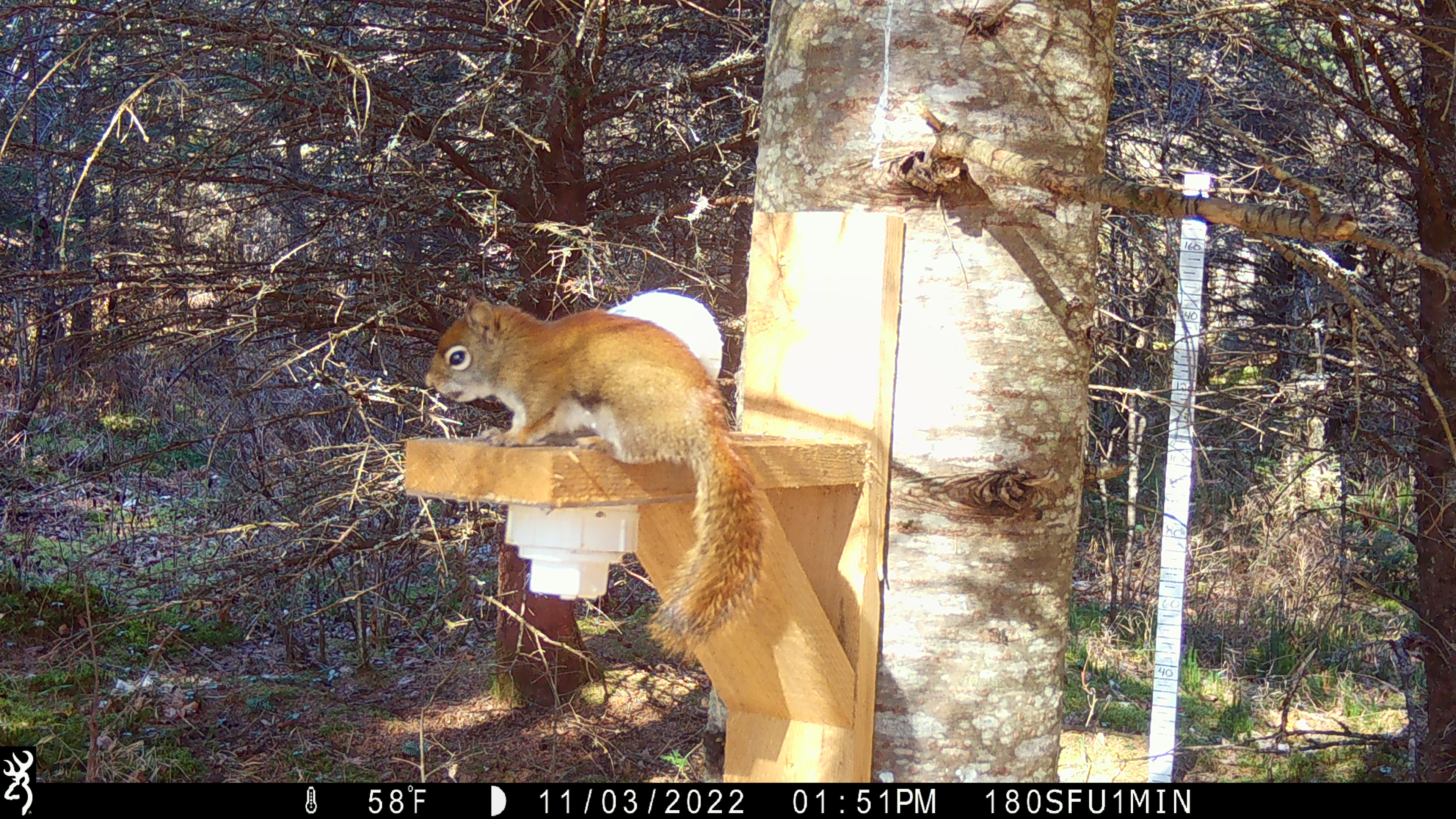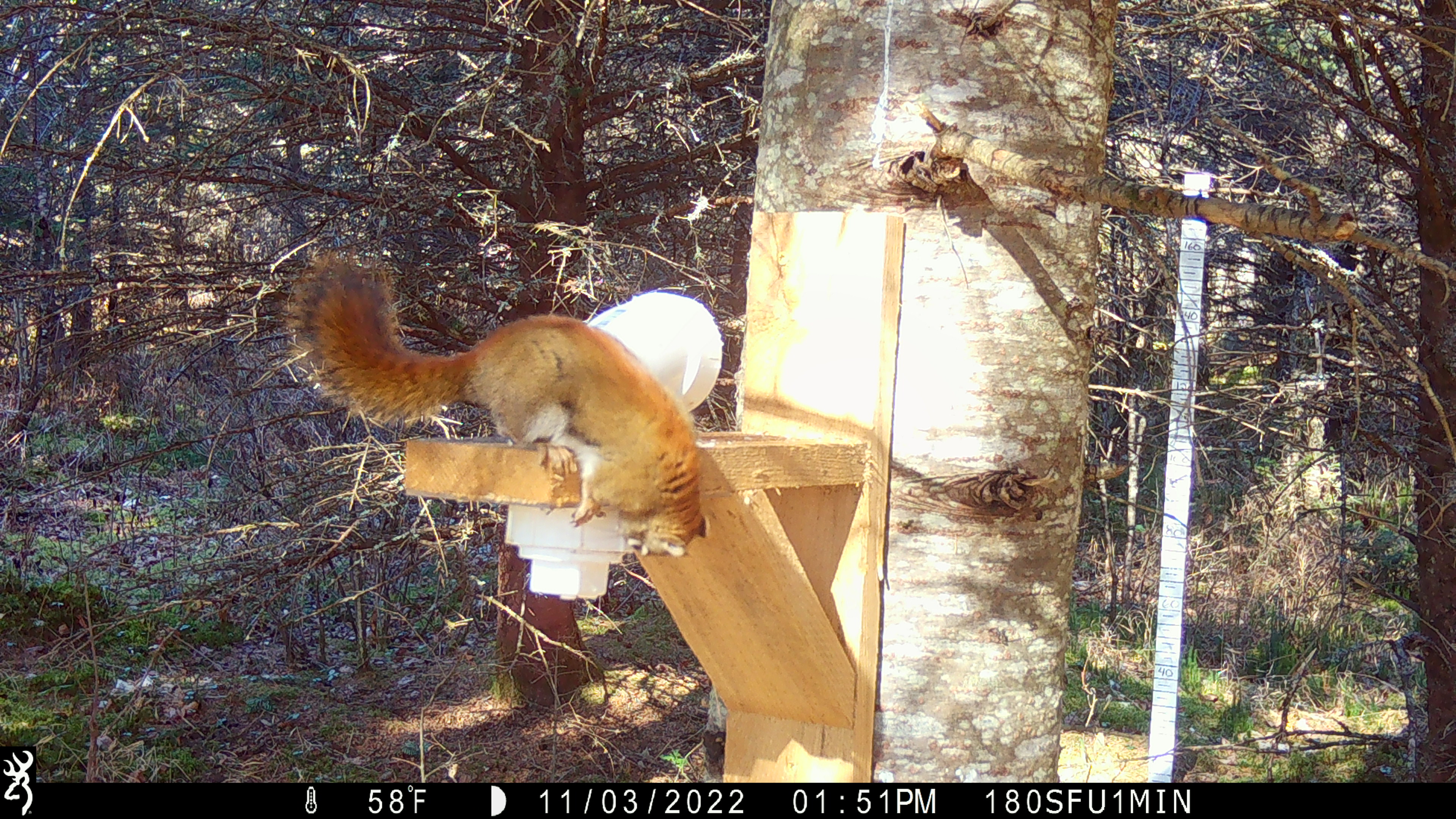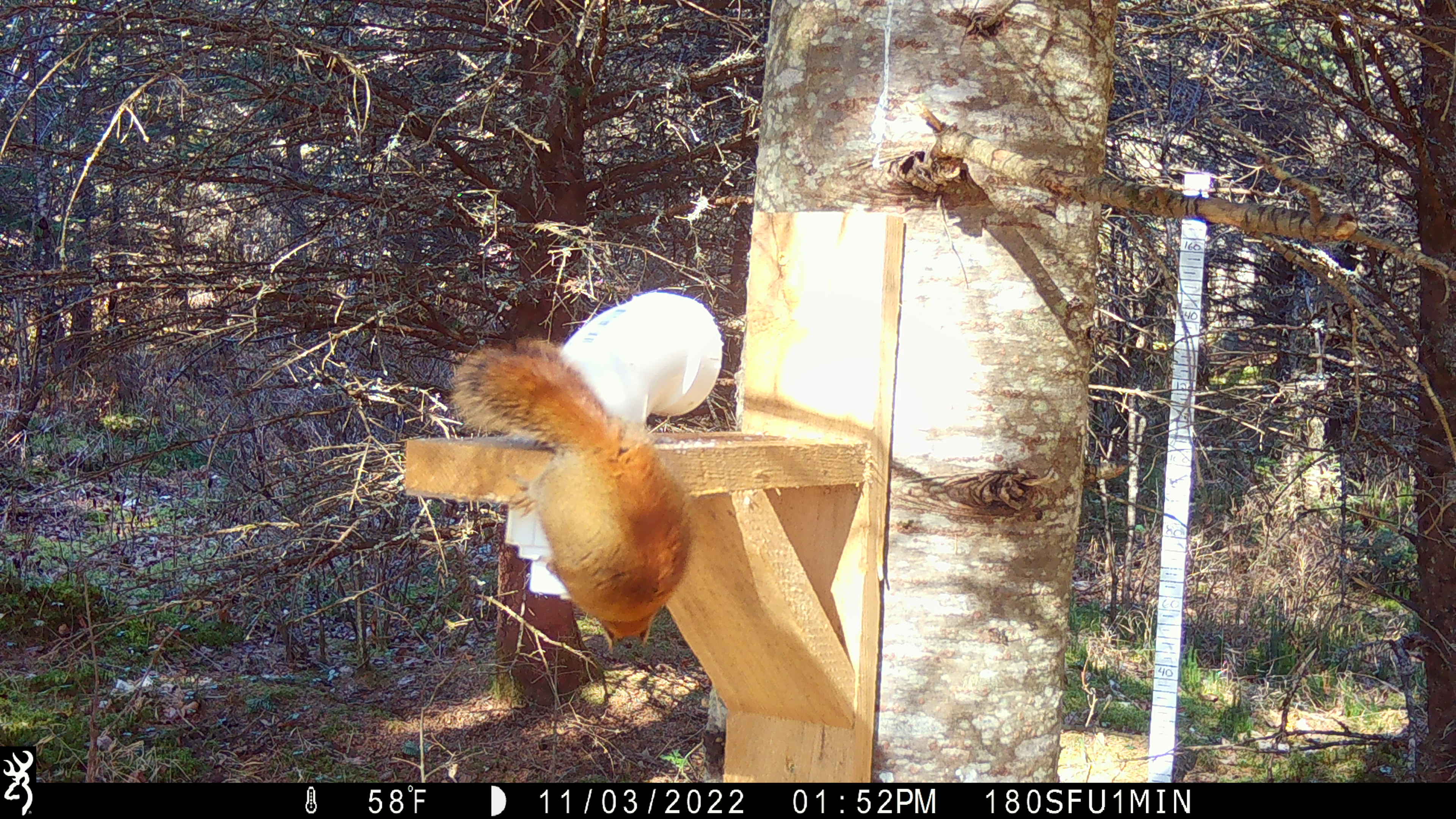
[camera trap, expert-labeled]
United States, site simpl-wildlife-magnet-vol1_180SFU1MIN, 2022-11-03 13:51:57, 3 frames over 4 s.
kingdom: Animalia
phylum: Chordata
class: Mammalia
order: Rodentia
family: Sciuridae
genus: Tamiasciurus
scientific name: Tamiasciurus hudsonicus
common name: red squirrel